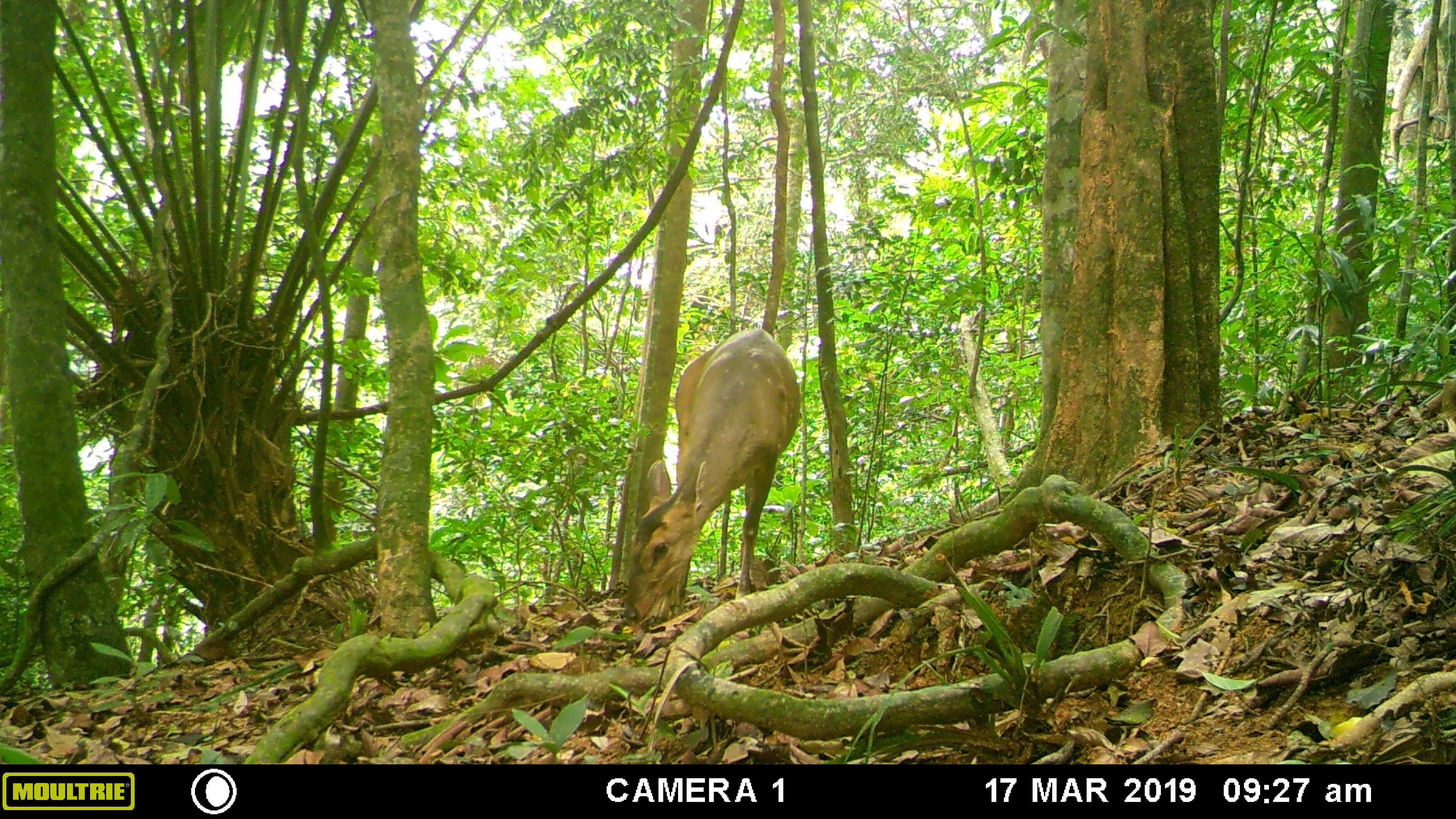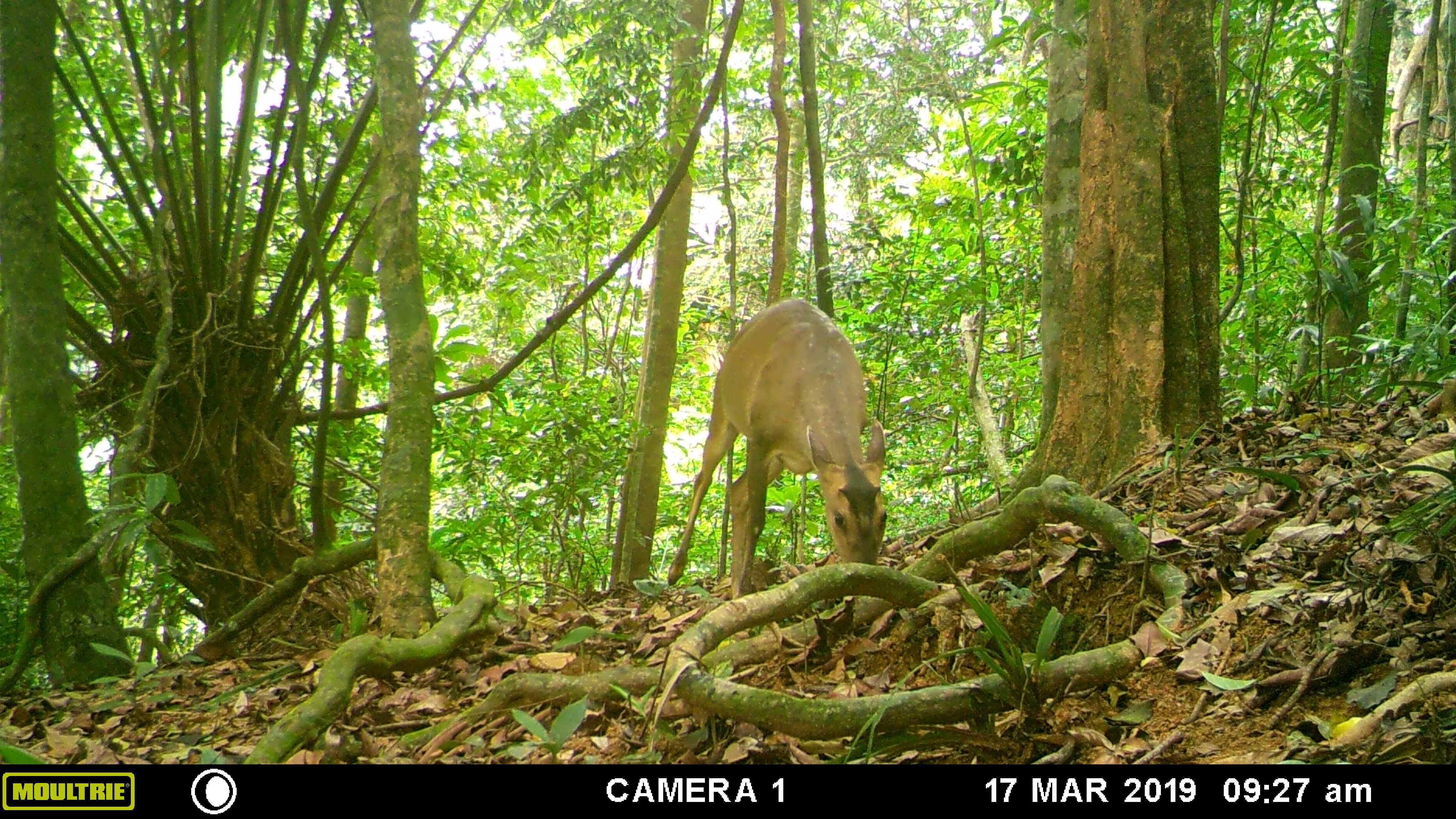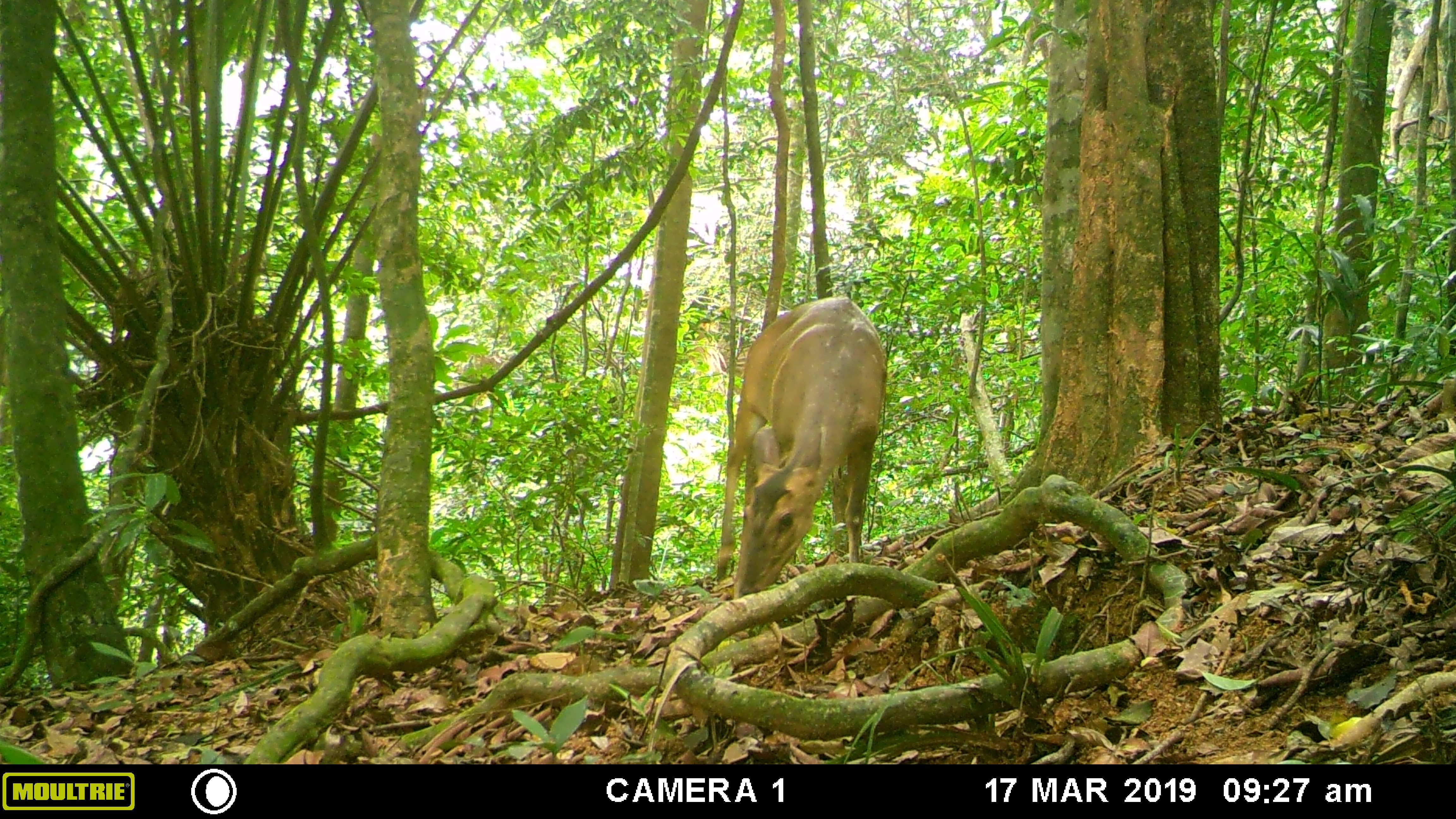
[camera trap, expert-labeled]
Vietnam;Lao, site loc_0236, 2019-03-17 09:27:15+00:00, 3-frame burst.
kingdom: Animalia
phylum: Chordata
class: Mammalia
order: Artiodactyla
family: Cervidae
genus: Muntiacus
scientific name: Muntiacus vuquangensis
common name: large-antlered muntjac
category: large antlered muntjac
Large antlered muntjac (large-antlered muntjac) (Muntiacus vuquangensis). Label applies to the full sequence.